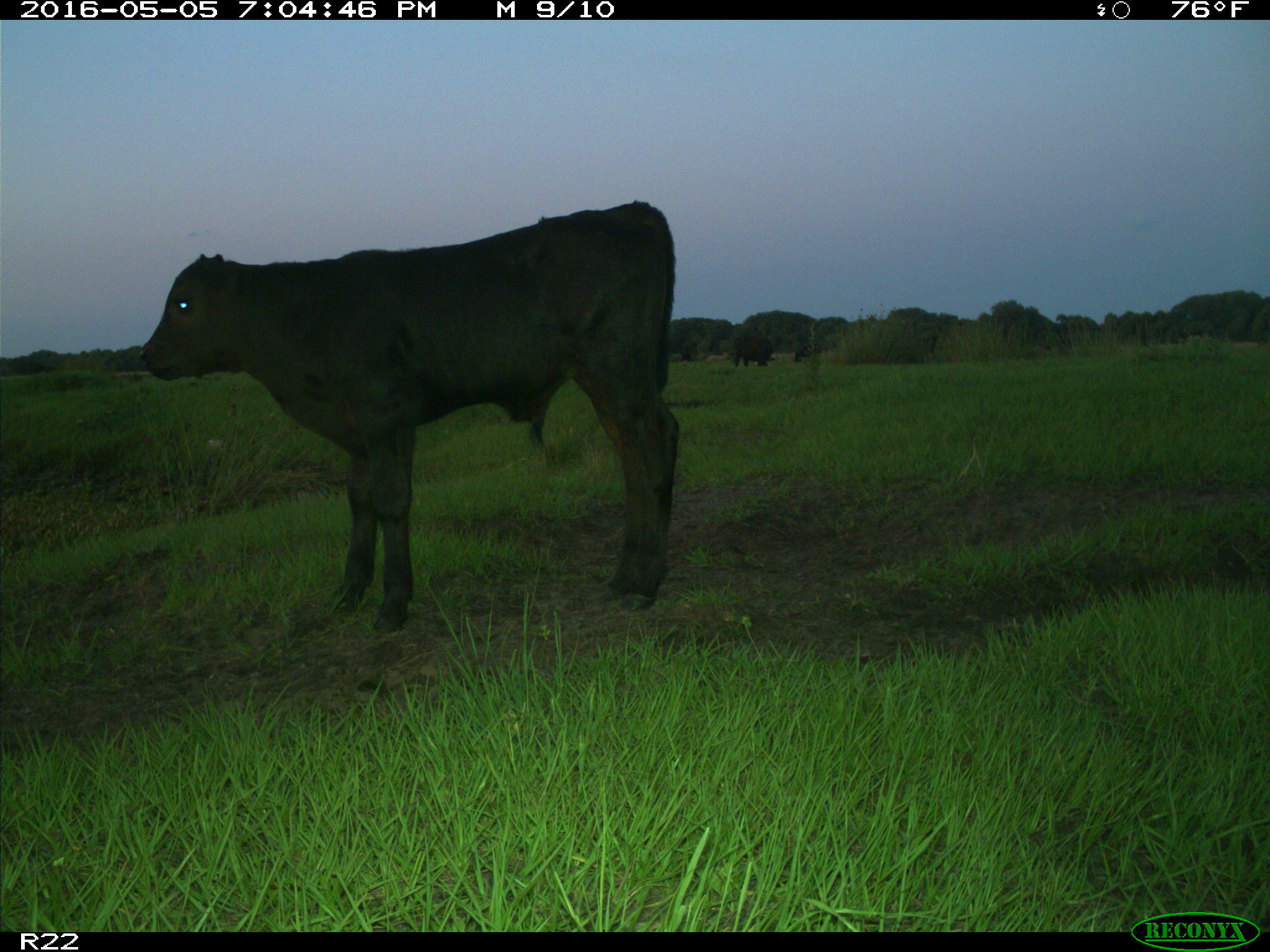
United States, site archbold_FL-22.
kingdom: Animalia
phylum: Chordata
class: Mammalia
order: Artiodactyla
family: Bovidae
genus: Bos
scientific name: Bos taurus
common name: domestic cow